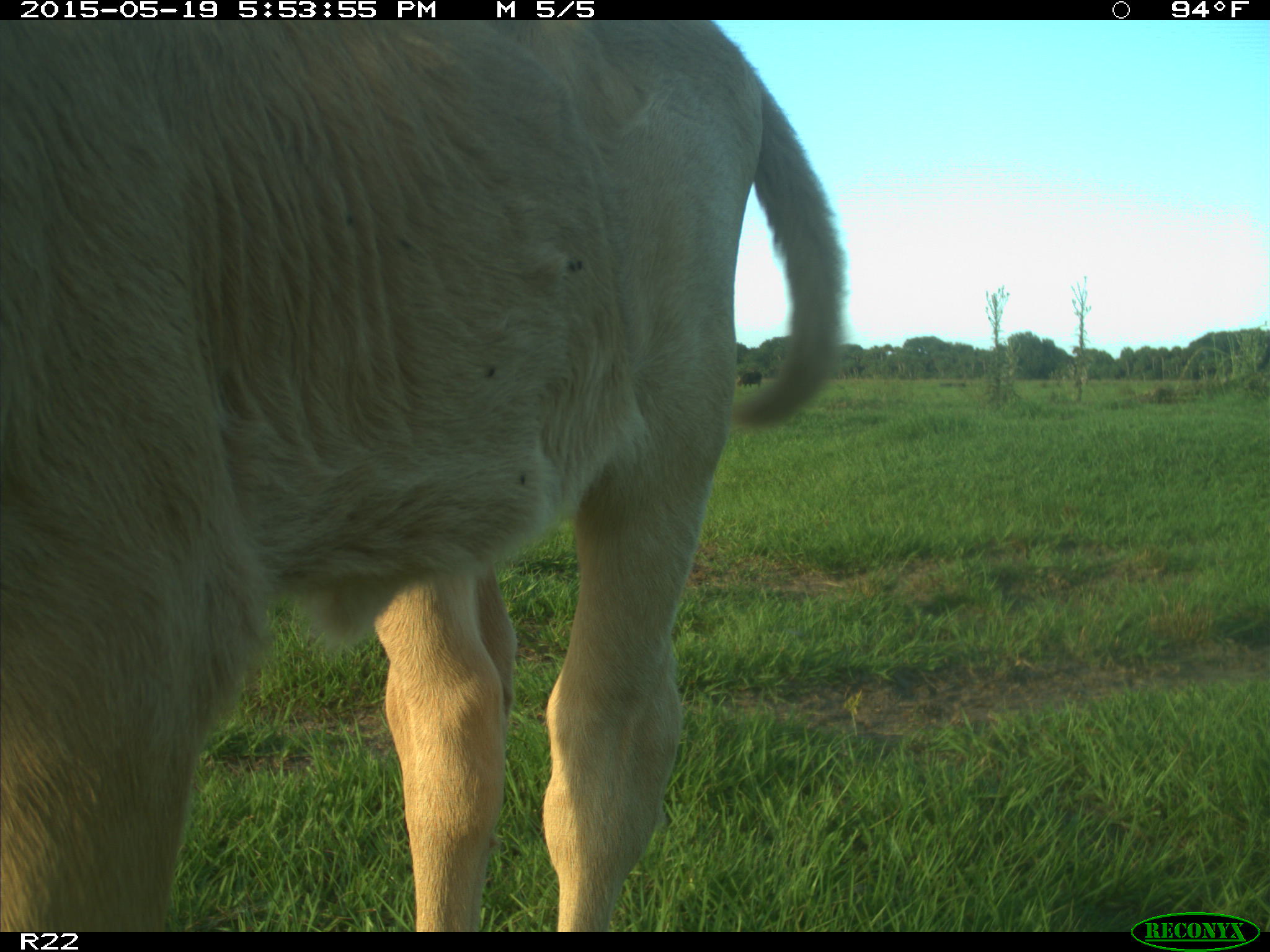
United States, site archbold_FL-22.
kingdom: Animalia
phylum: Chordata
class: Mammalia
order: Artiodactyla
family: Bovidae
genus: Bos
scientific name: Bos taurus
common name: domestic cow